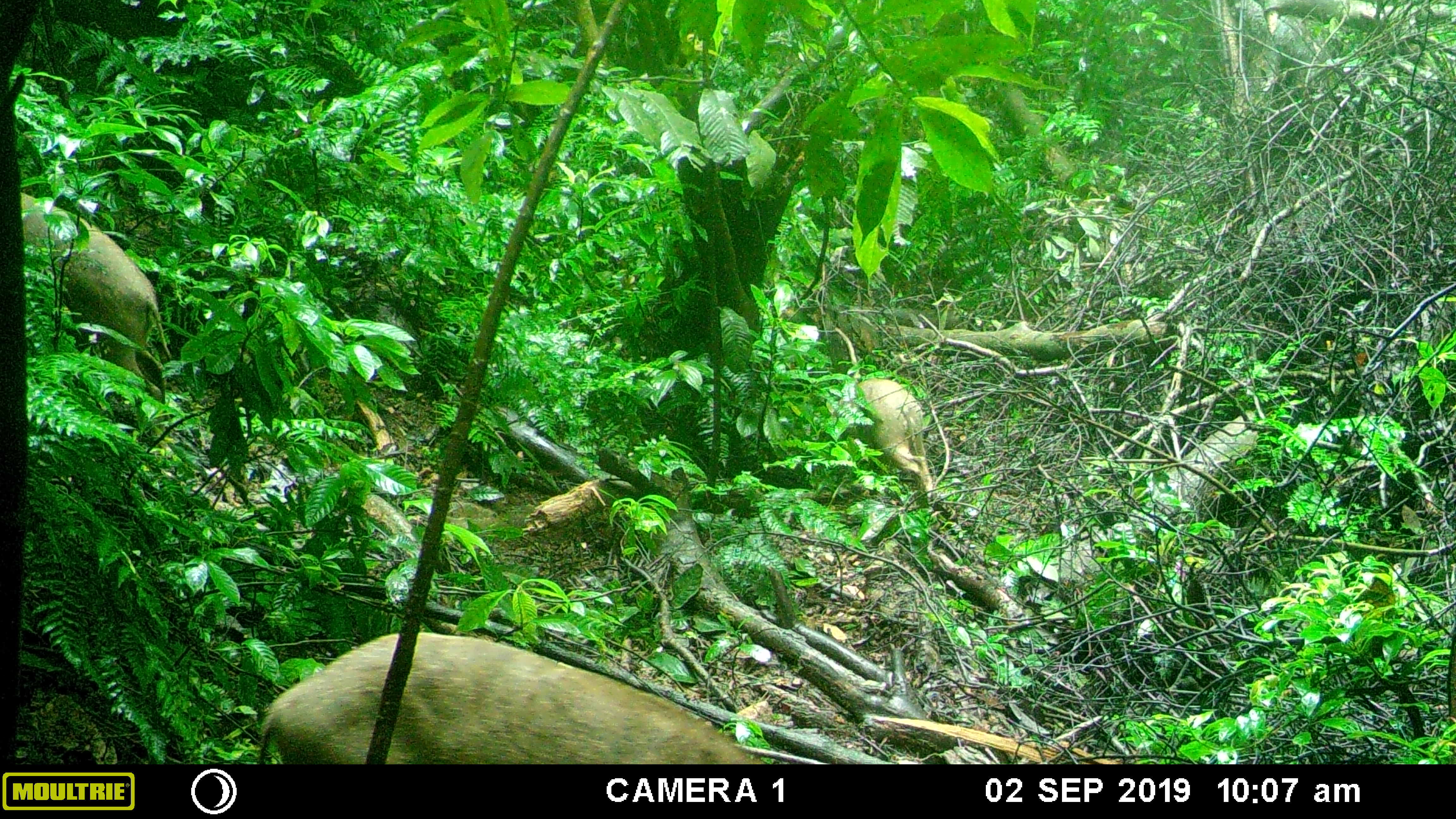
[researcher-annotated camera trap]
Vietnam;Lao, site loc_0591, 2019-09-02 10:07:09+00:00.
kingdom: Animalia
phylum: Chordata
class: Mammalia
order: Artiodactyla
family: Suidae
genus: Sus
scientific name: Sus scrofa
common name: eurasian wild pig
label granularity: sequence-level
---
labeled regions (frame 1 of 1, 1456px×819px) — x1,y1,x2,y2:
eurasian wild pig: 255,623,767,763; 20,191,173,403; 832,378,935,497